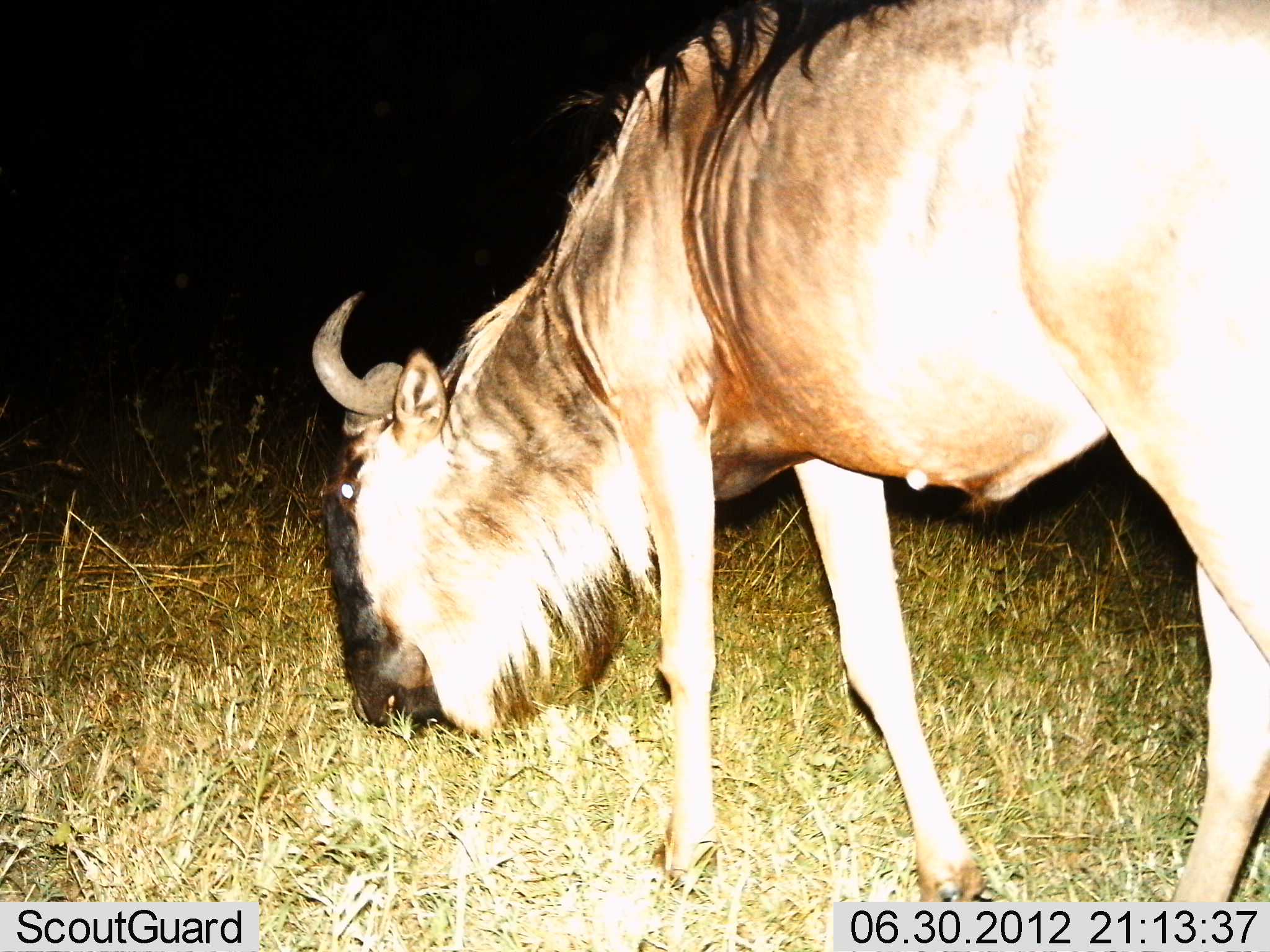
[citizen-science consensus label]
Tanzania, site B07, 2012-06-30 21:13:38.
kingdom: Animalia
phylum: Chordata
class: Mammalia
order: Artiodactyla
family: Bovidae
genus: Connochaetes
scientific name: Connochaetes taurinus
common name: blue wildebeest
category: wildebeest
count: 1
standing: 0%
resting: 0%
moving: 0%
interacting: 0%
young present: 0%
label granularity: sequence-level